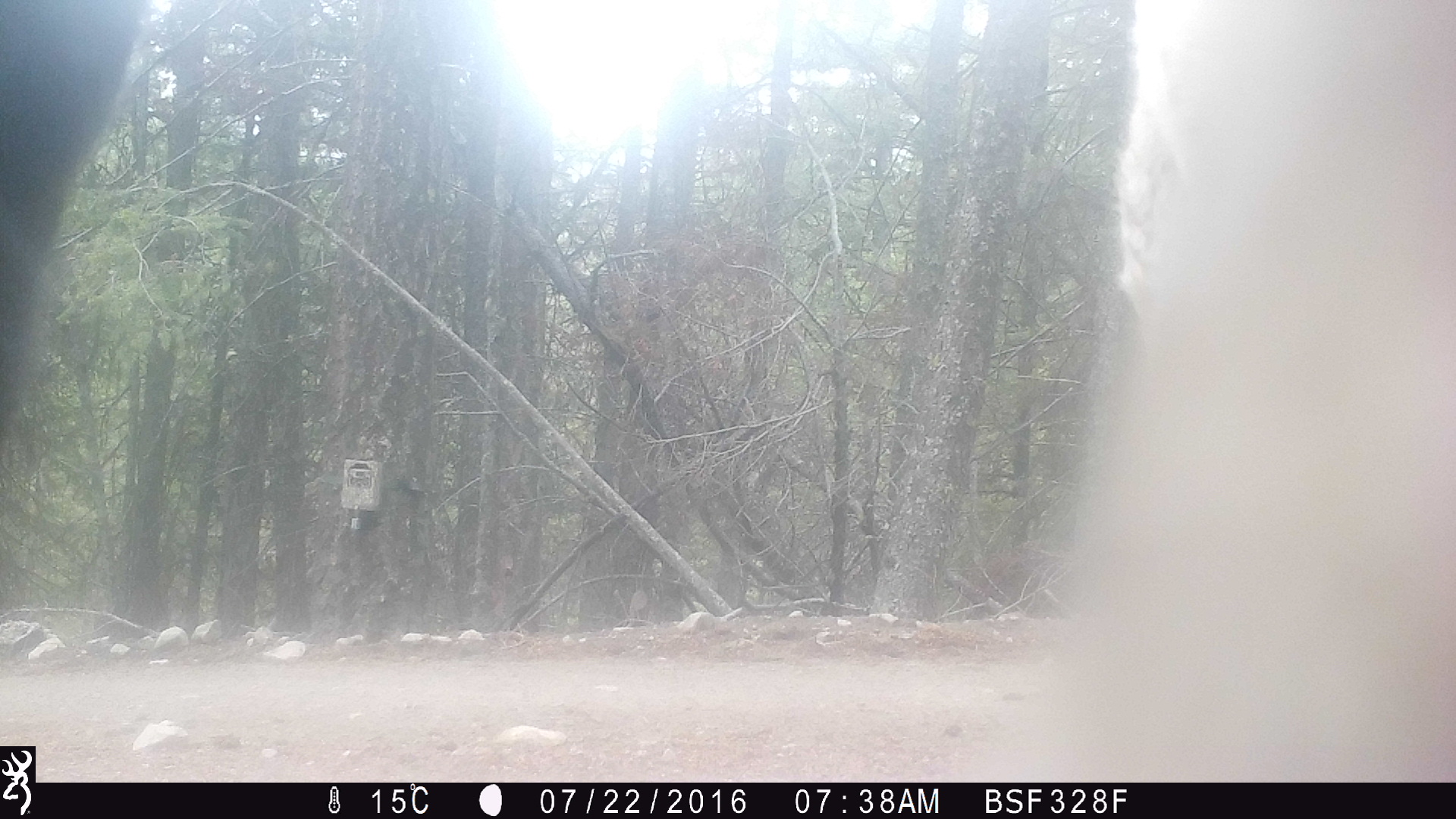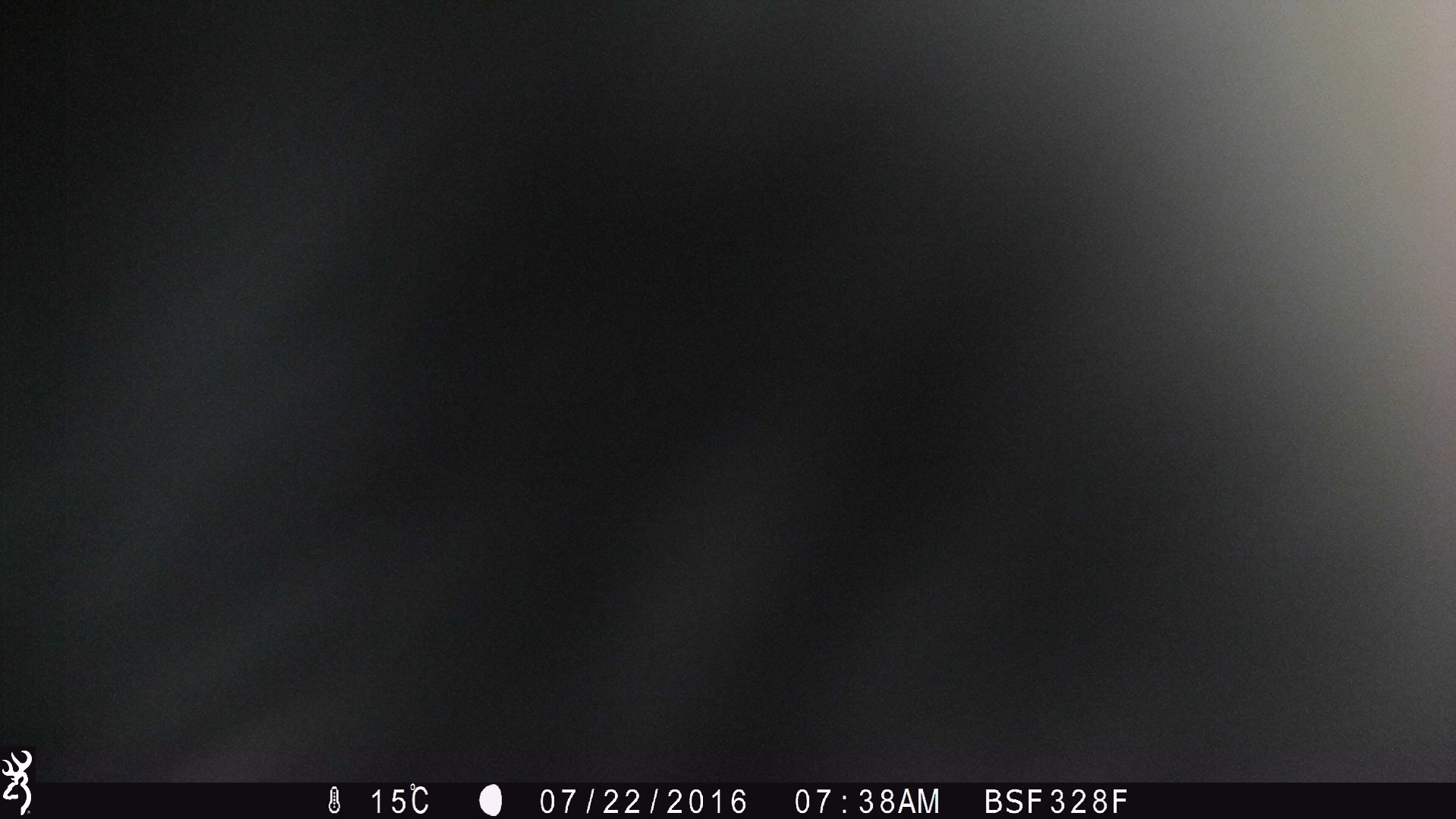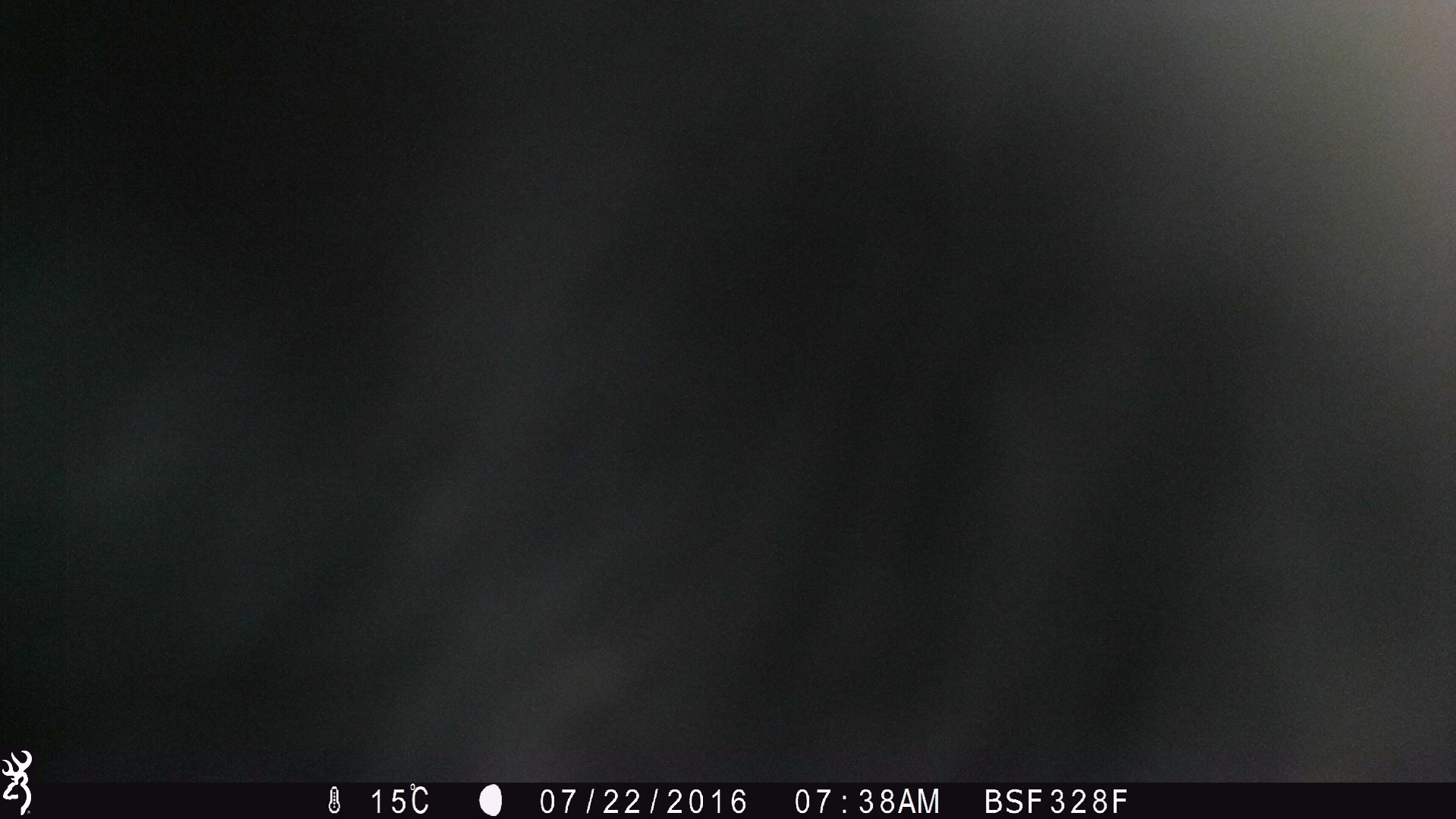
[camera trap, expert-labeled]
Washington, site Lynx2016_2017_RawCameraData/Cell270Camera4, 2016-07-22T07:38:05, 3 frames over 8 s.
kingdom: Animalia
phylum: Chordata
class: Mammalia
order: Artiodactyla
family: Bovidae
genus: Bos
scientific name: Bos taurus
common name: domestic cattle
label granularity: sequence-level